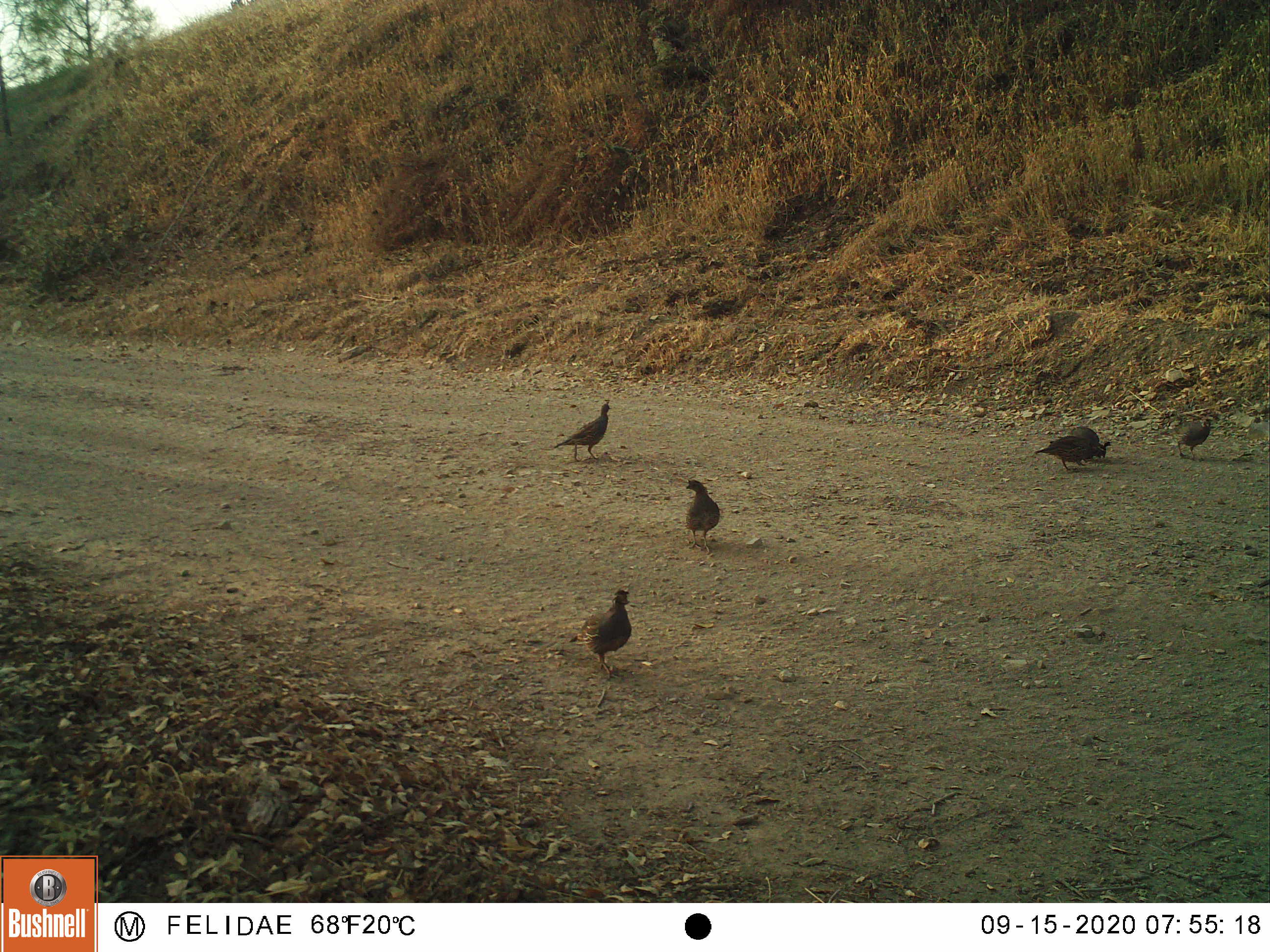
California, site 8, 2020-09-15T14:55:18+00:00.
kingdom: Animalia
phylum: Chordata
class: Aves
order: Galliformes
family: Odontophoridae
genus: Callipepla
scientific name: Callipepla californica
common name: california quail